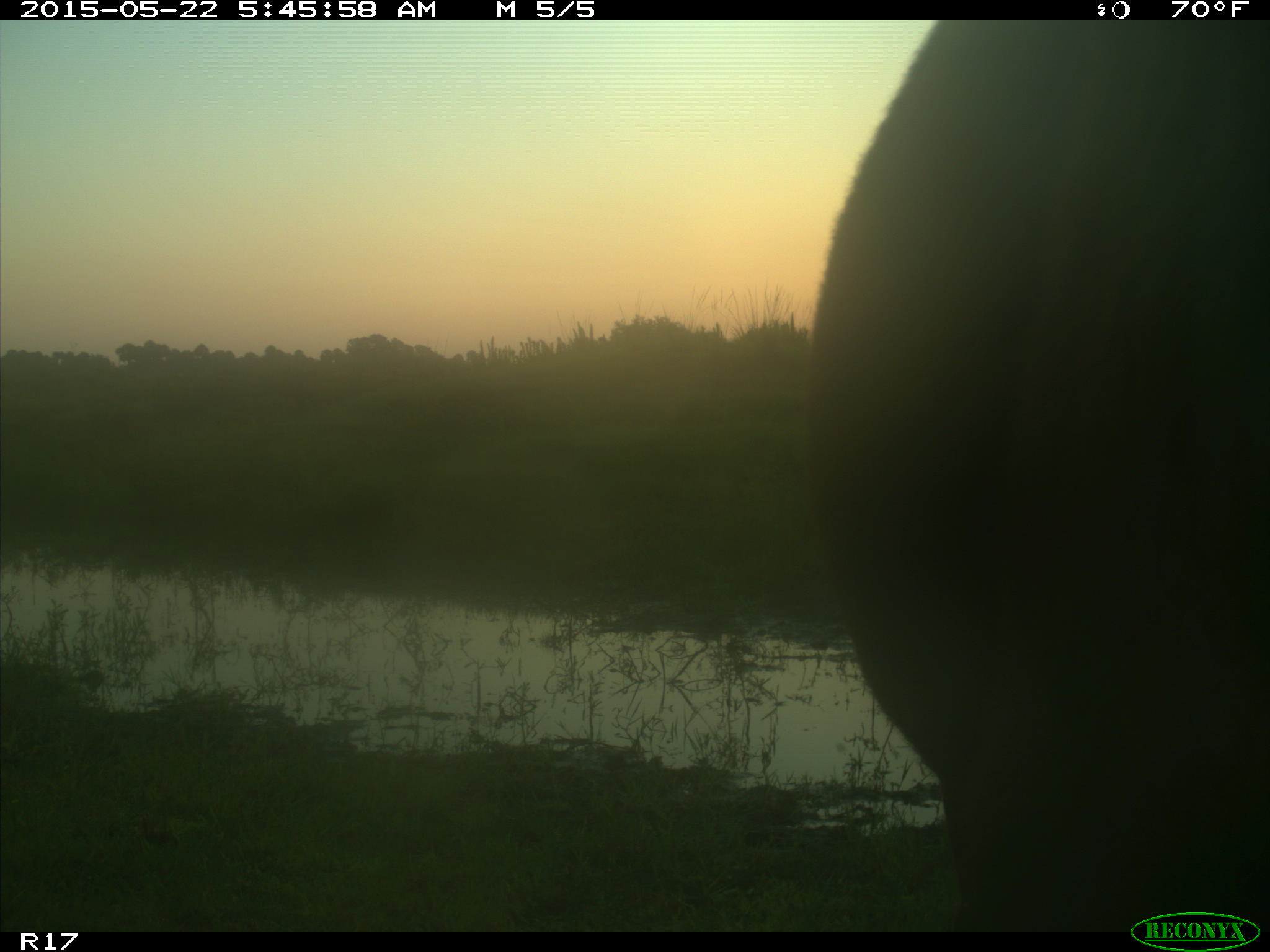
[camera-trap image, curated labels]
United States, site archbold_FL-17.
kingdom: Animalia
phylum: Chordata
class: Mammalia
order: Artiodactyla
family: Bovidae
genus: Bos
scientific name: Bos taurus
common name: domestic cow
Bos taurus (domestic cow).